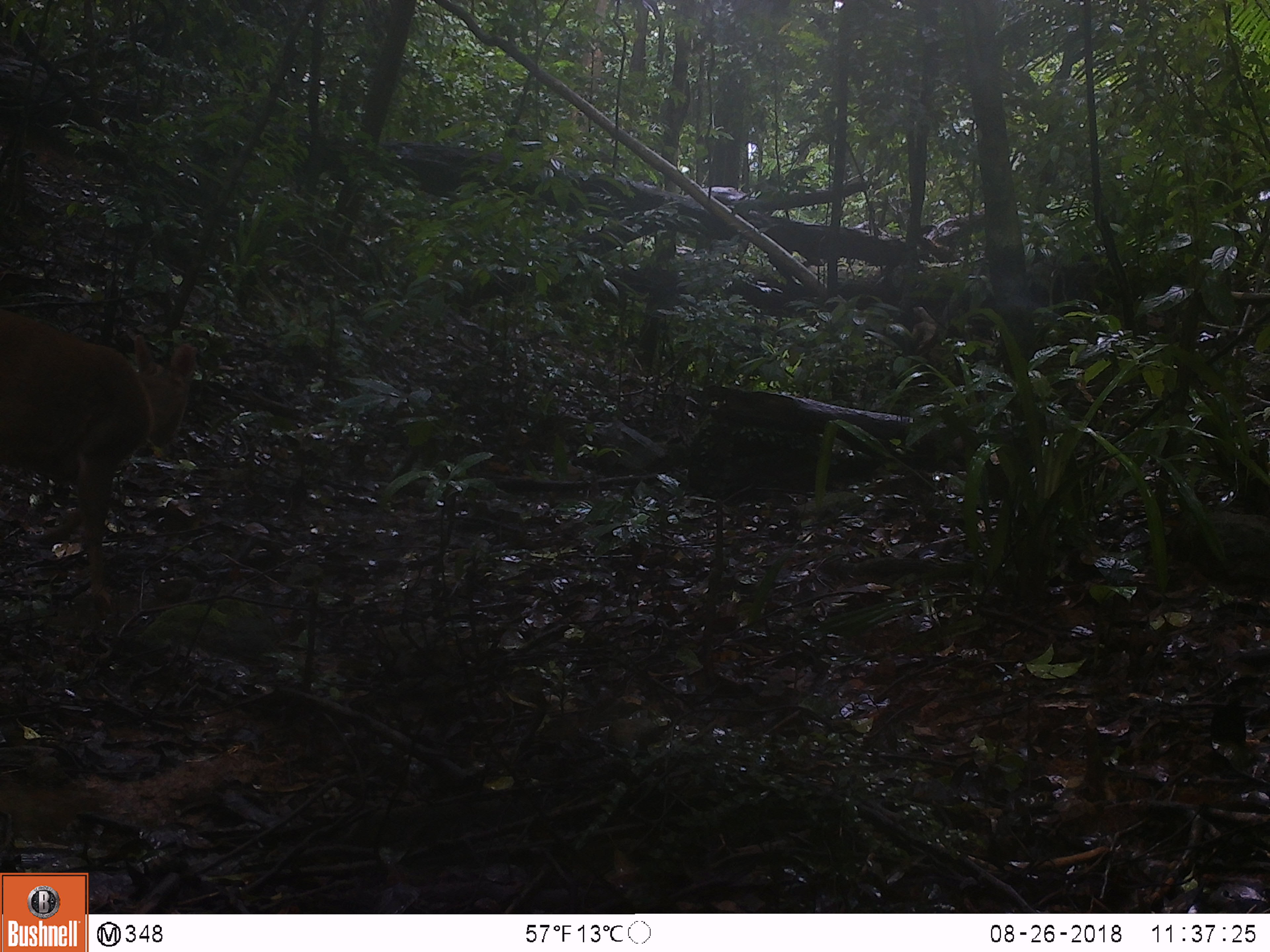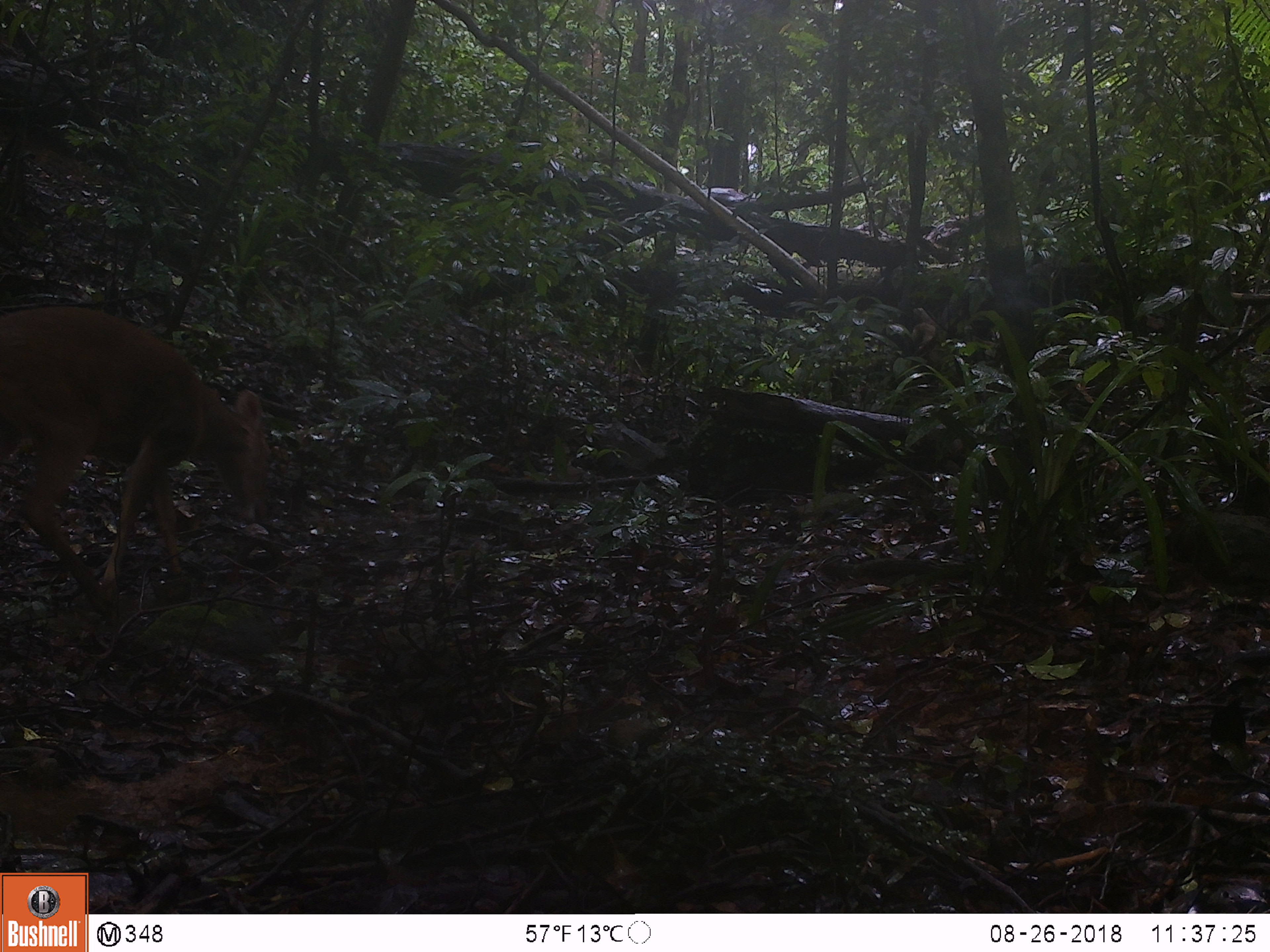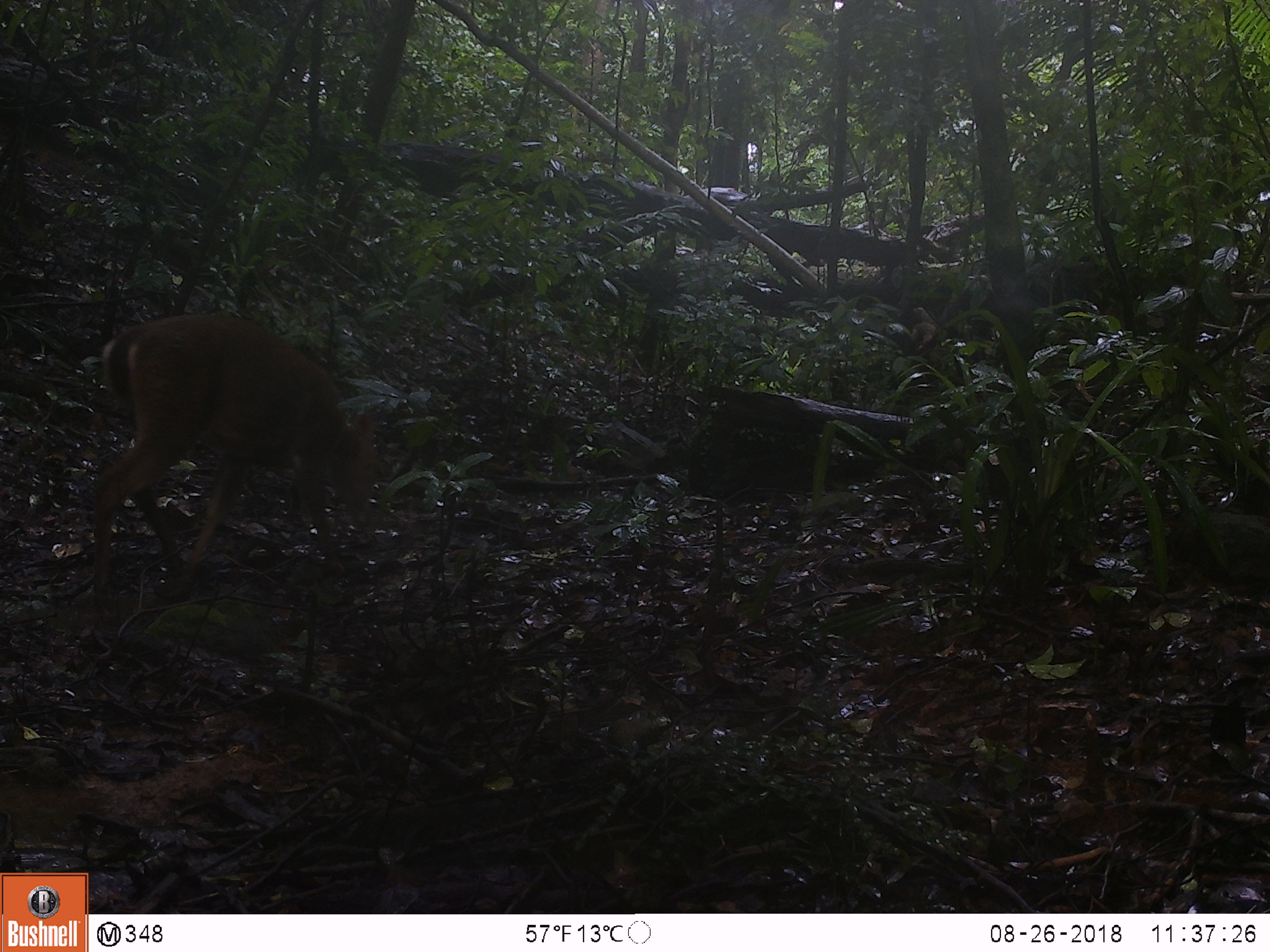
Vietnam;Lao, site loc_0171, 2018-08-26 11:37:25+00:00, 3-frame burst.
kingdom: Animalia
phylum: Chordata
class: Mammalia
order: Artiodactyla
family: Cervidae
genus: Muntiacus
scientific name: Muntiacus vuquangensis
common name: large-antlered muntjac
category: large antlered muntjac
Large antlered muntjac (large-antlered muntjac) (Muntiacus vuquangensis). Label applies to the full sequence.